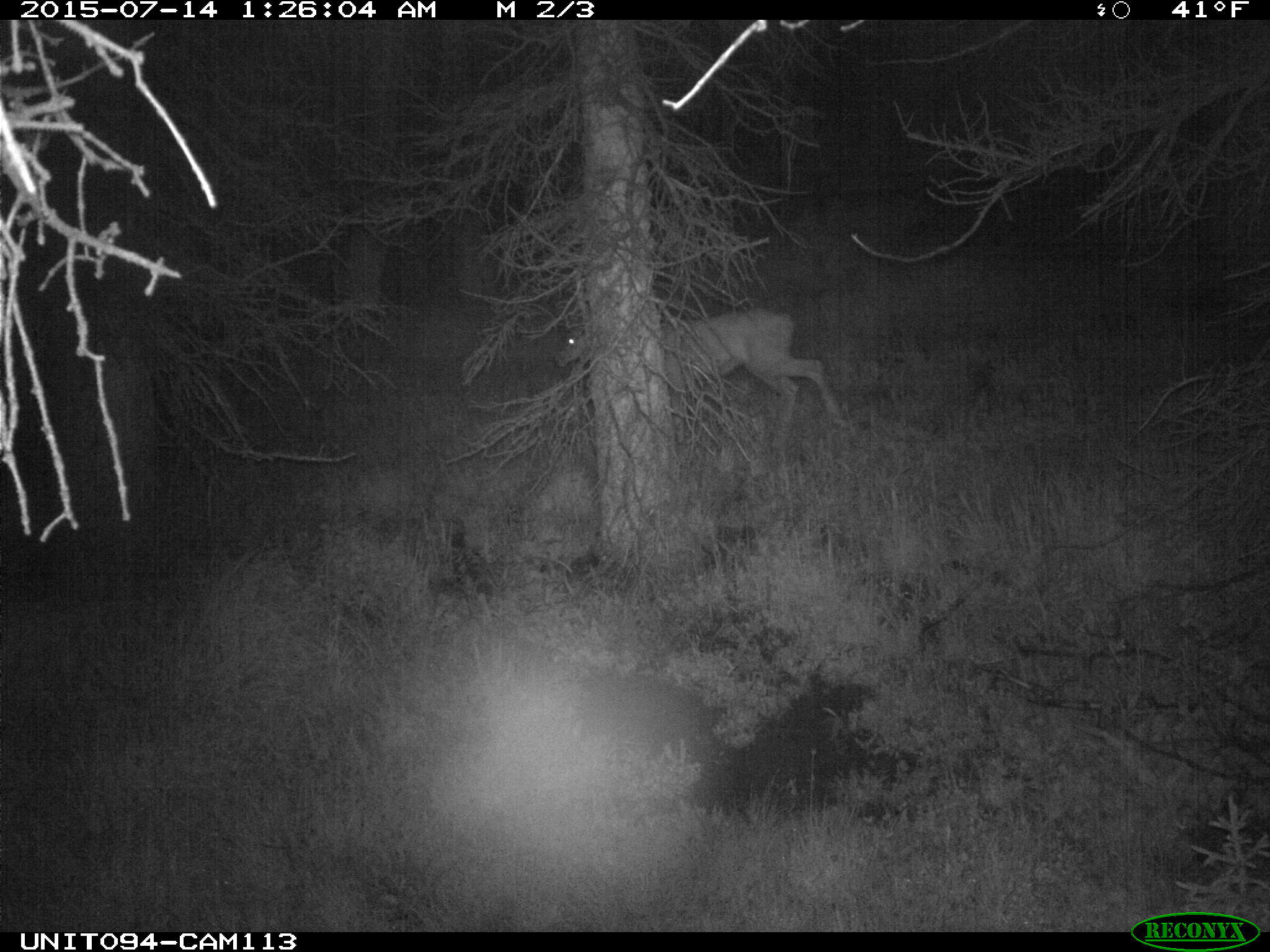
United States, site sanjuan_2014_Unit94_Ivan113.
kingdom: Animalia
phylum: Chordata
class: Mammalia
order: Artiodactyla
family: Cervidae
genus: Odocoileus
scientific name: Odocoileus hemionus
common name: mule deer